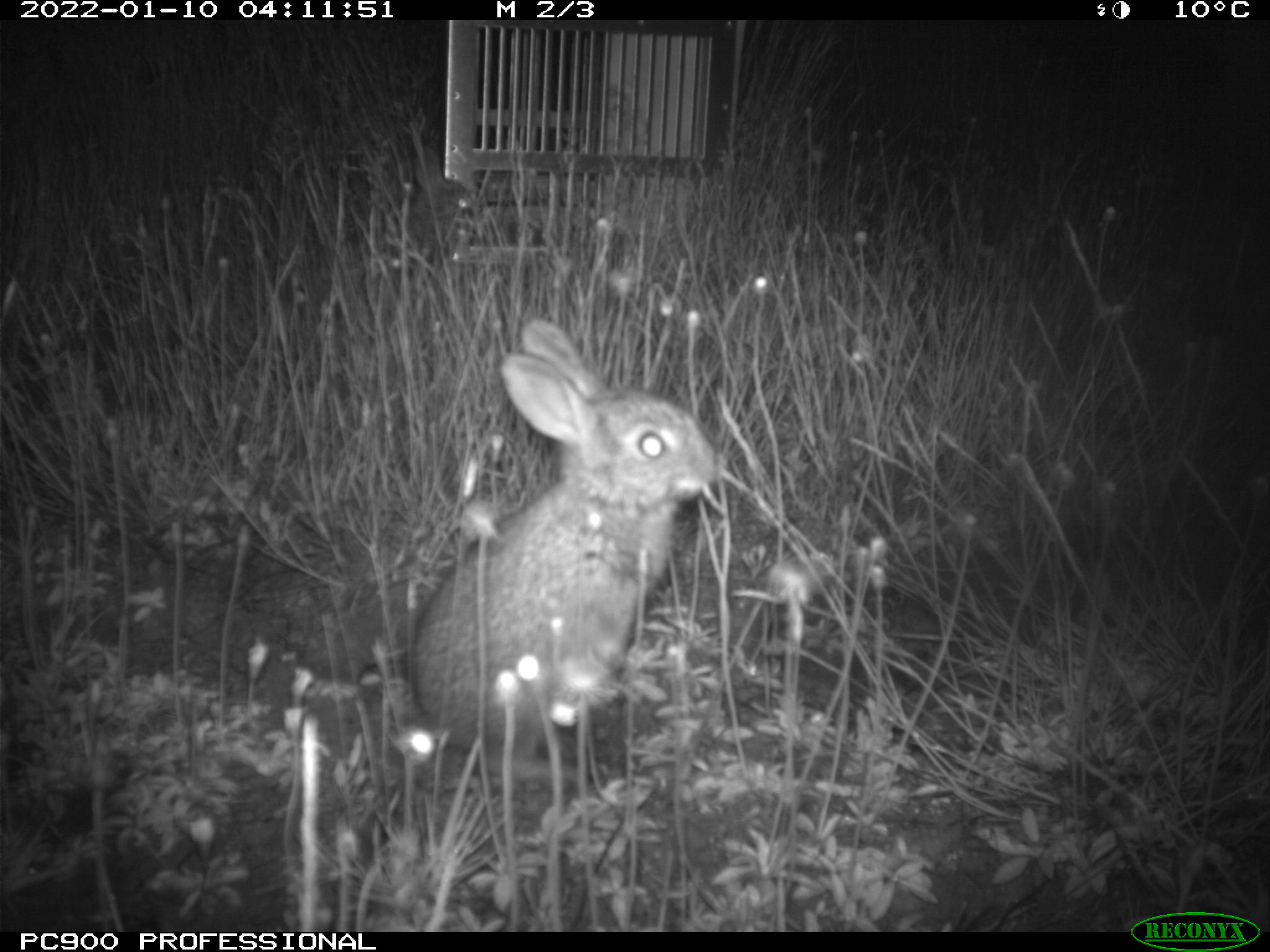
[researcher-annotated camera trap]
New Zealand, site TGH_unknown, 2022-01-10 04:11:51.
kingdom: Animalia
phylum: Chordata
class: Mammalia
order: Lagomorpha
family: Leporidae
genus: Oryctolagus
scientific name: Oryctolagus cuniculus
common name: european rabbit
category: rabbit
Rabbit (european rabbit) (Oryctolagus cuniculus).